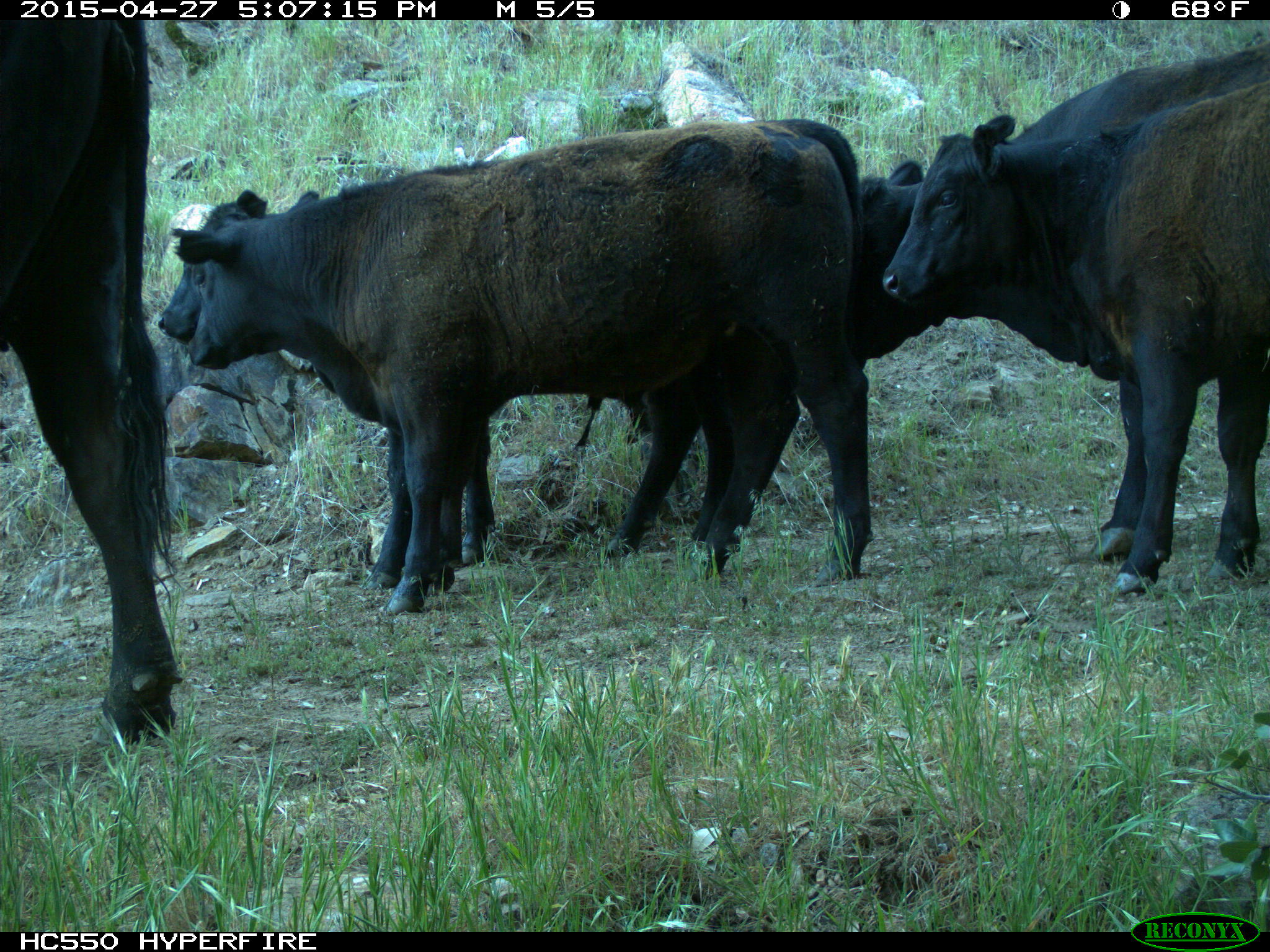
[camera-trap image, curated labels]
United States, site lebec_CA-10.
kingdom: Animalia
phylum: Chordata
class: Mammalia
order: Artiodactyla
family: Bovidae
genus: Bos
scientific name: Bos taurus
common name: domestic cow